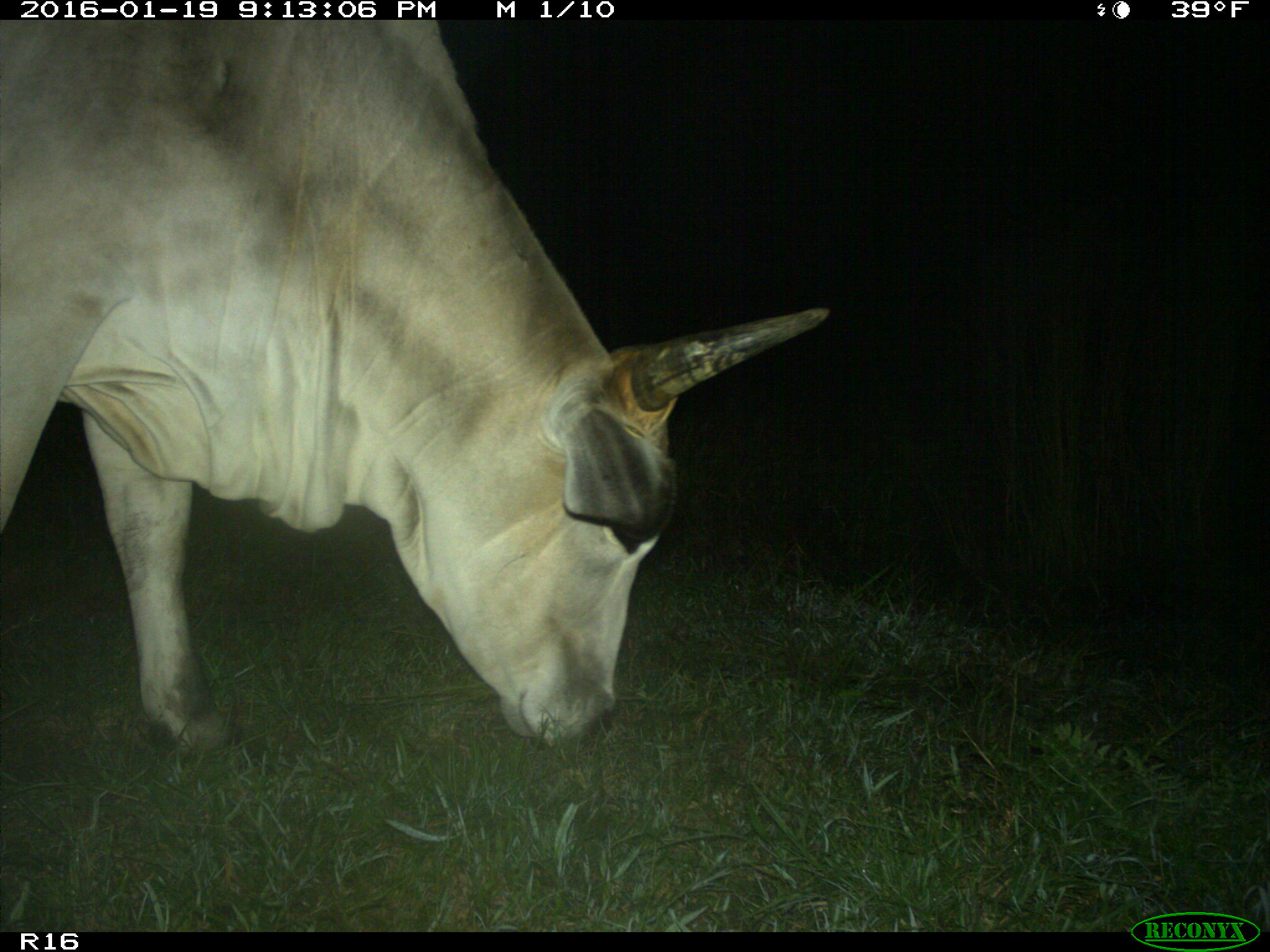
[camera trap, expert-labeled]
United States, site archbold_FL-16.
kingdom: Animalia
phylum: Chordata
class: Mammalia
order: Artiodactyla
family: Bovidae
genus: Bos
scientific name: Bos taurus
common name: domestic cow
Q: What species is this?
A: Bos taurus (domestic cow).